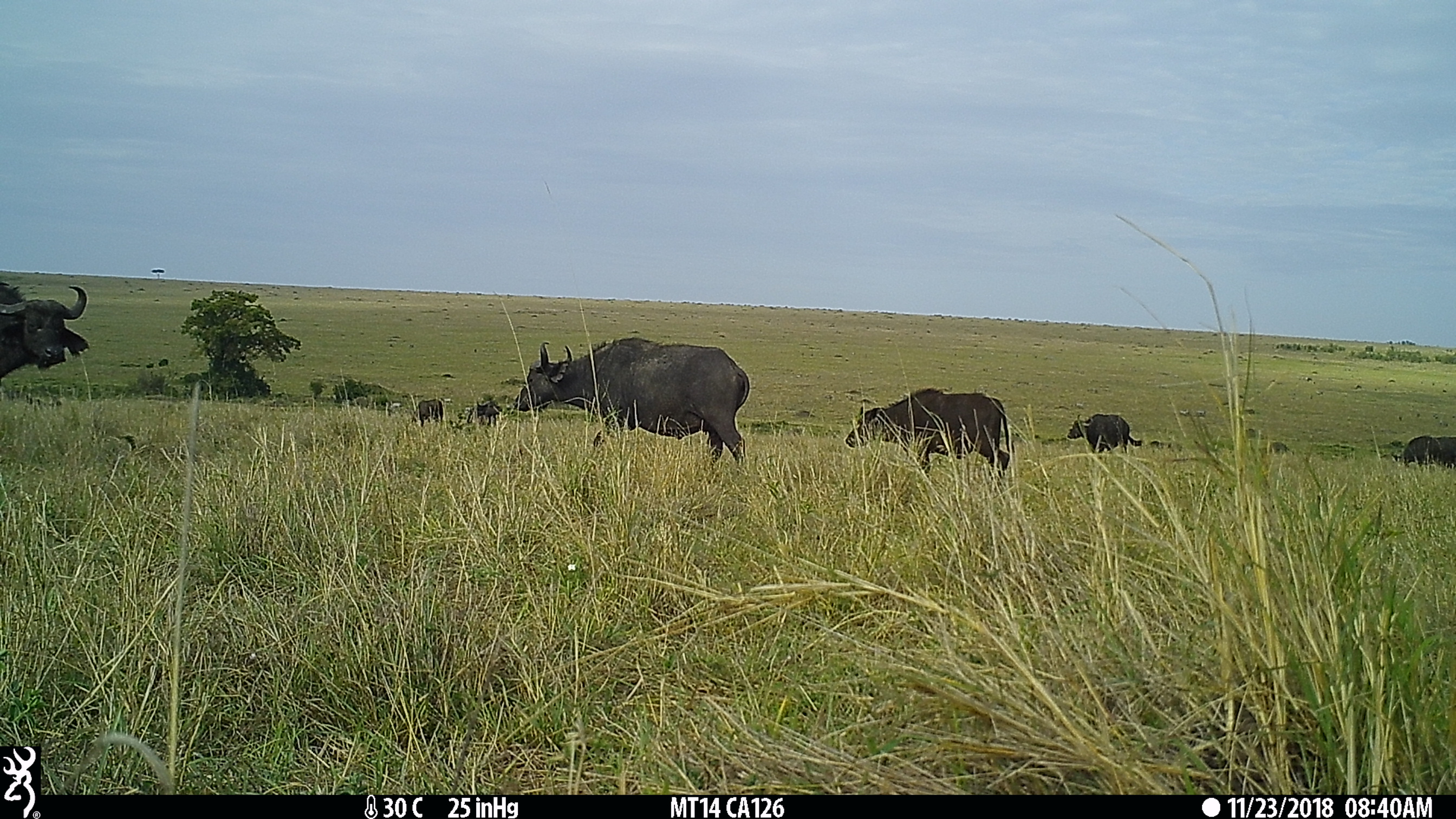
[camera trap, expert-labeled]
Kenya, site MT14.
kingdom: Animalia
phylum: Chordata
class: Mammalia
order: Artiodactyla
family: Bovidae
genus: Syncerus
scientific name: Syncerus caffer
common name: buffalo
Buffalo (Syncerus caffer).